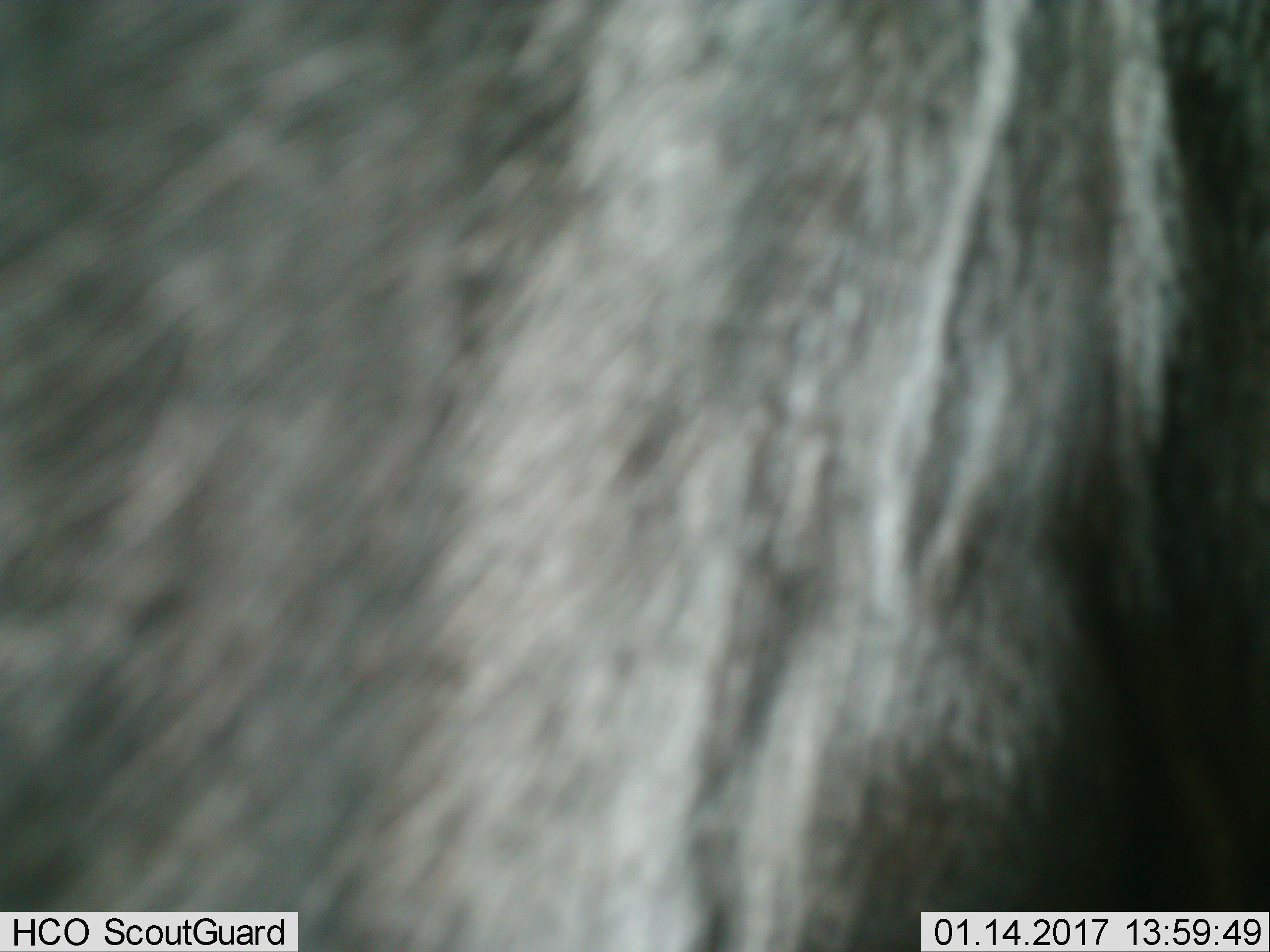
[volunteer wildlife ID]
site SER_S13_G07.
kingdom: Animalia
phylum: Chordata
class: Mammalia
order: Artiodactyla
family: Bovidae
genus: Connochaetes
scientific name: Connochaetes taurinus taurinus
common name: blue wildebeest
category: wildebeestblue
Wildebeestblue (blue wildebeest) (Connochaetes taurinus taurinus), count 1. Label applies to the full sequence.